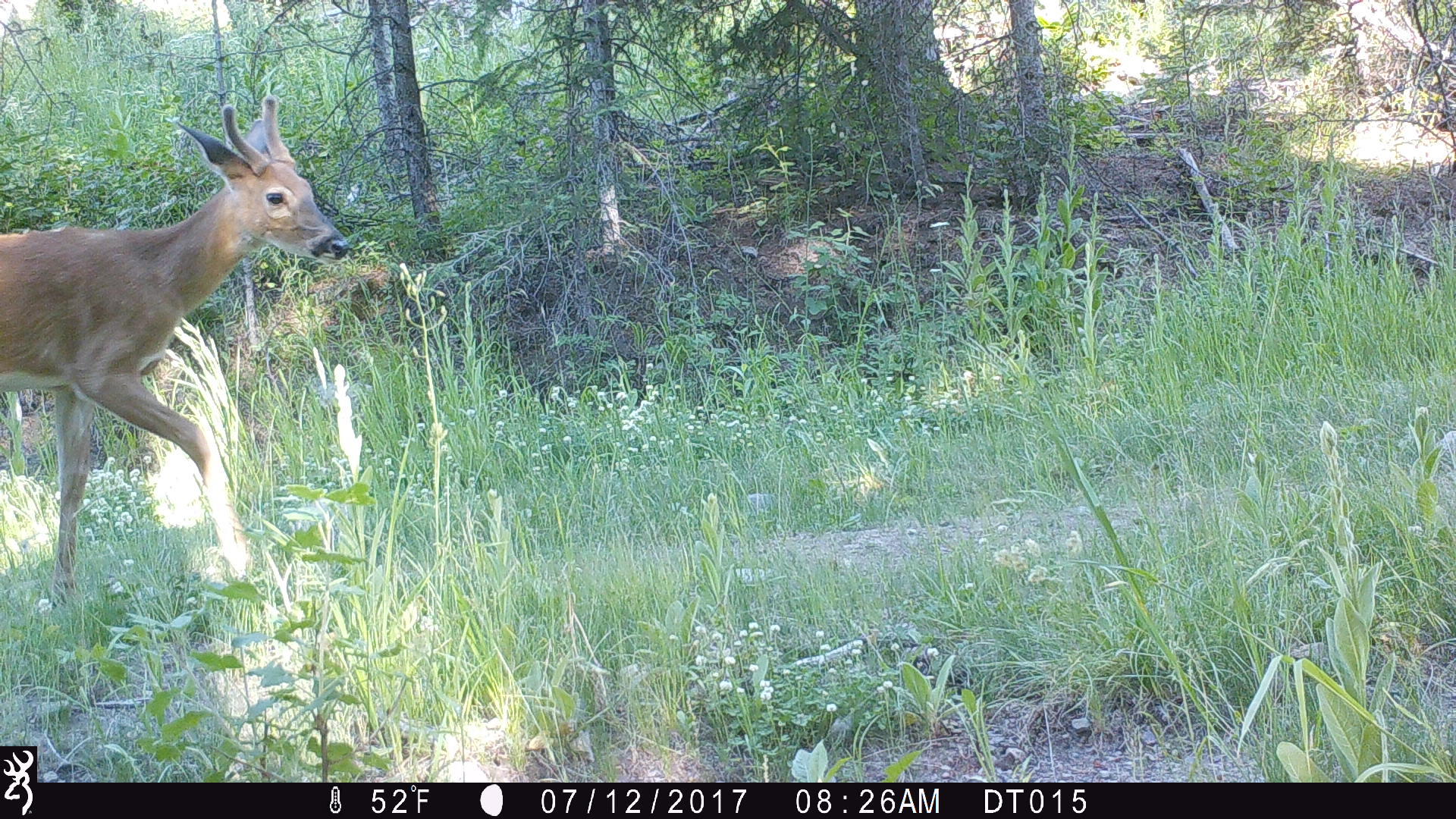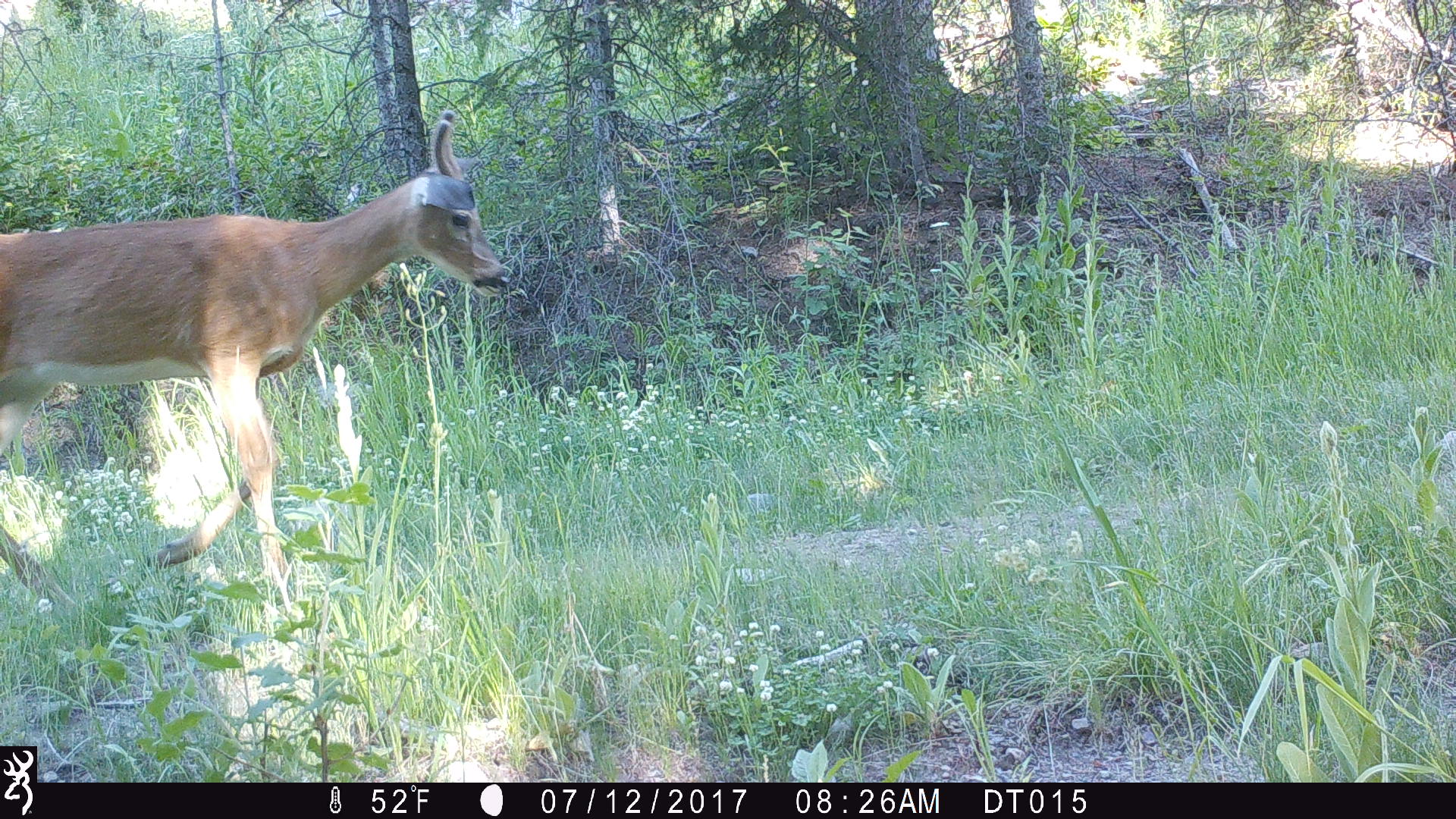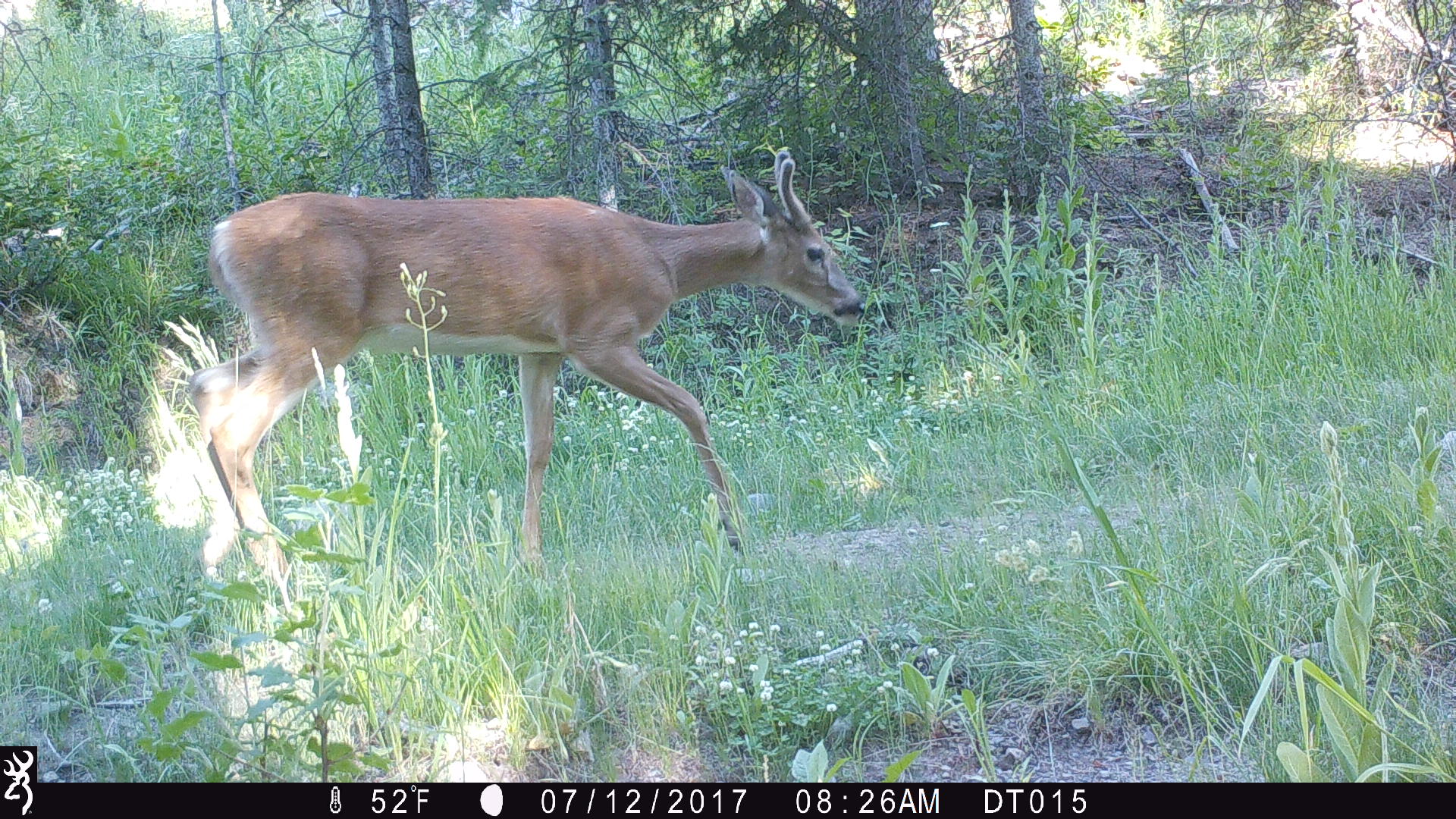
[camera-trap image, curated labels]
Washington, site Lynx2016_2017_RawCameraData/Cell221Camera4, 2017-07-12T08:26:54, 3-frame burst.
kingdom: Animalia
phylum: Chordata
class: Mammalia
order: Artiodactyla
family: Cervidae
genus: Odocoileus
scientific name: Odocoileus virginianus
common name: white-tailed deer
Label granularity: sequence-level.